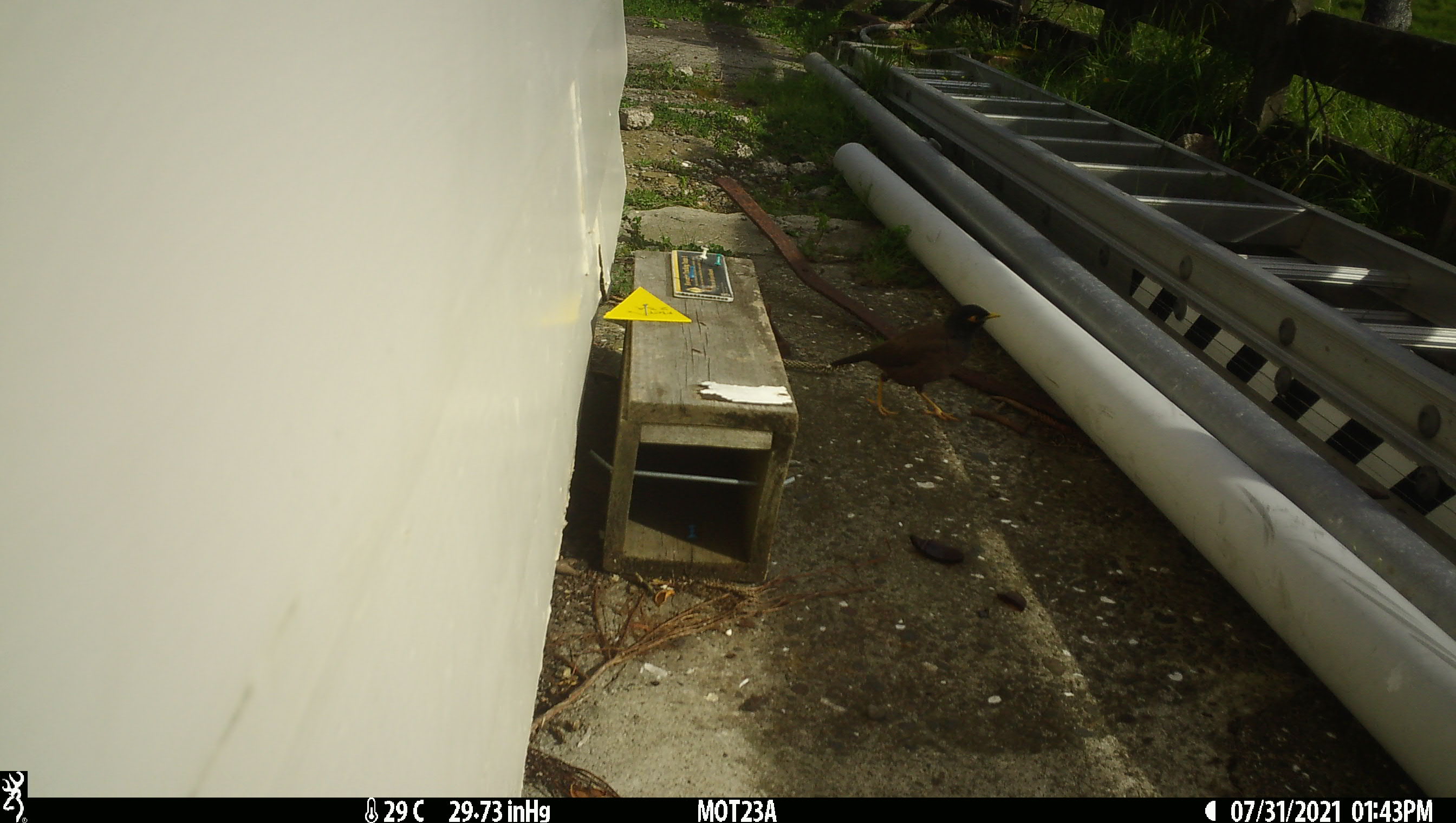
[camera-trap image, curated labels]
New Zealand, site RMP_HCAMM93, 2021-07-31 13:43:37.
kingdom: Animalia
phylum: Chordata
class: Aves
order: Passeriformes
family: Sturnidae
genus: Acridotheres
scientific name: Acridotheres tristis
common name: common myna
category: myna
Myna (common myna) (Acridotheres tristis).